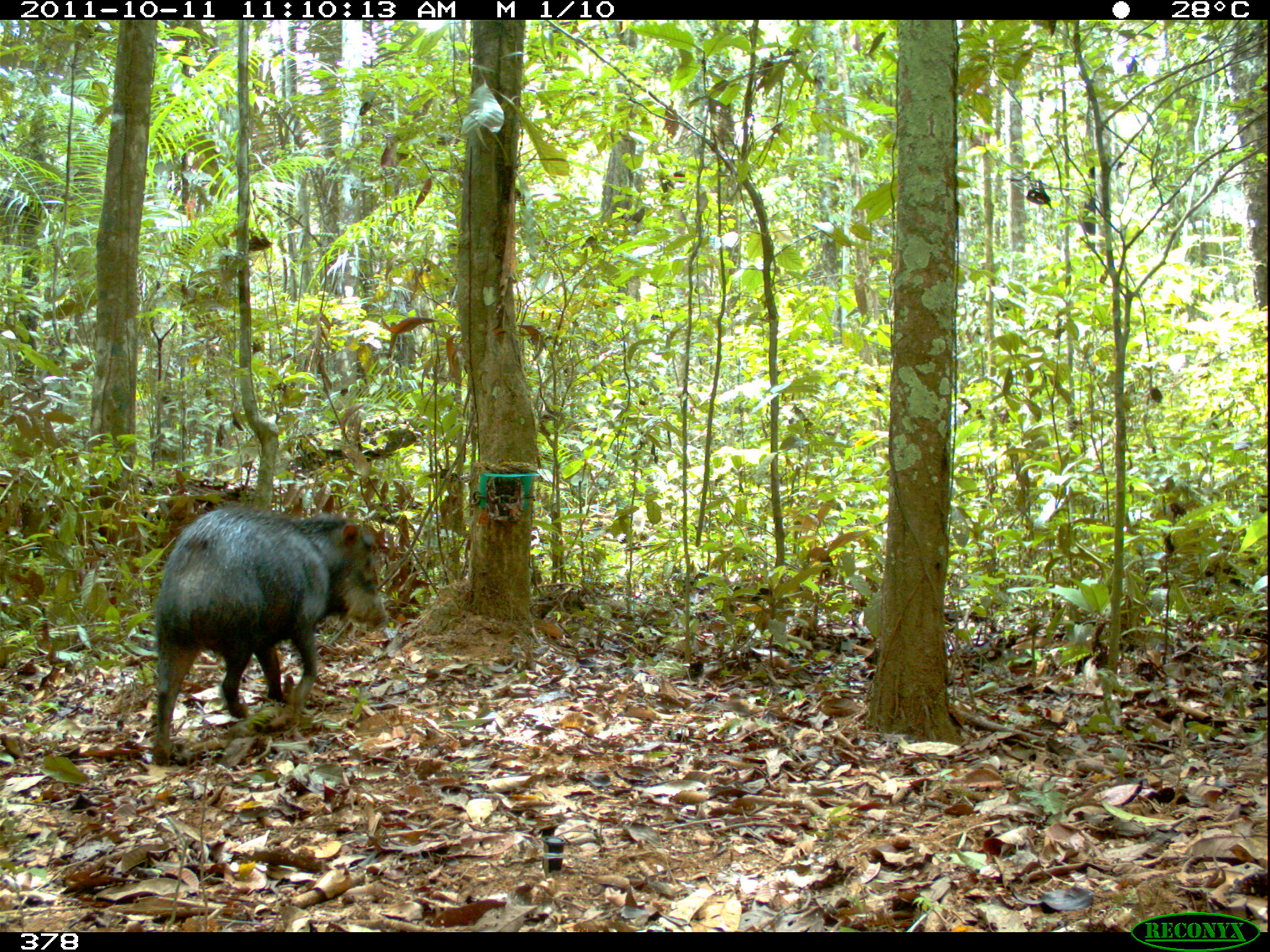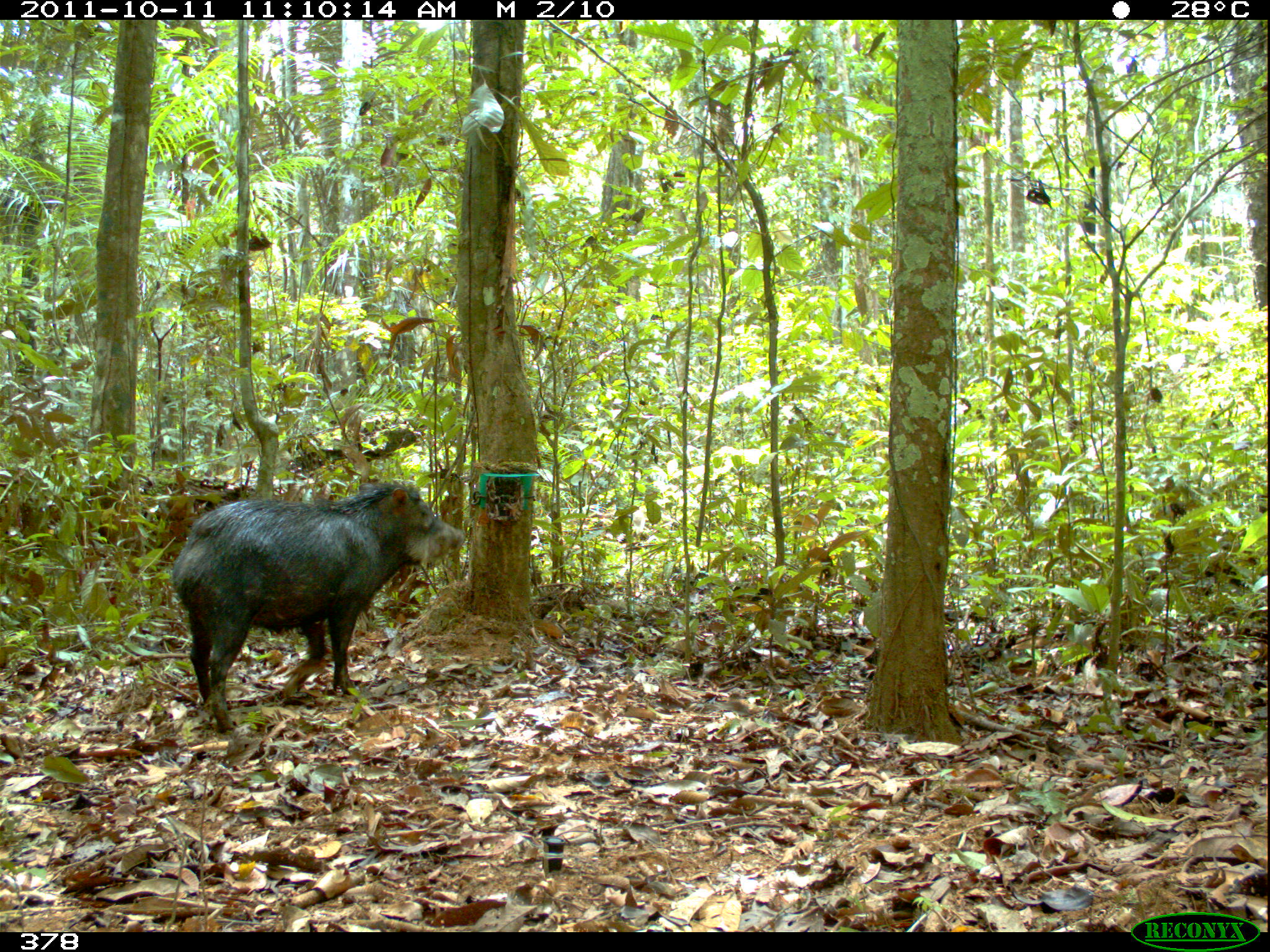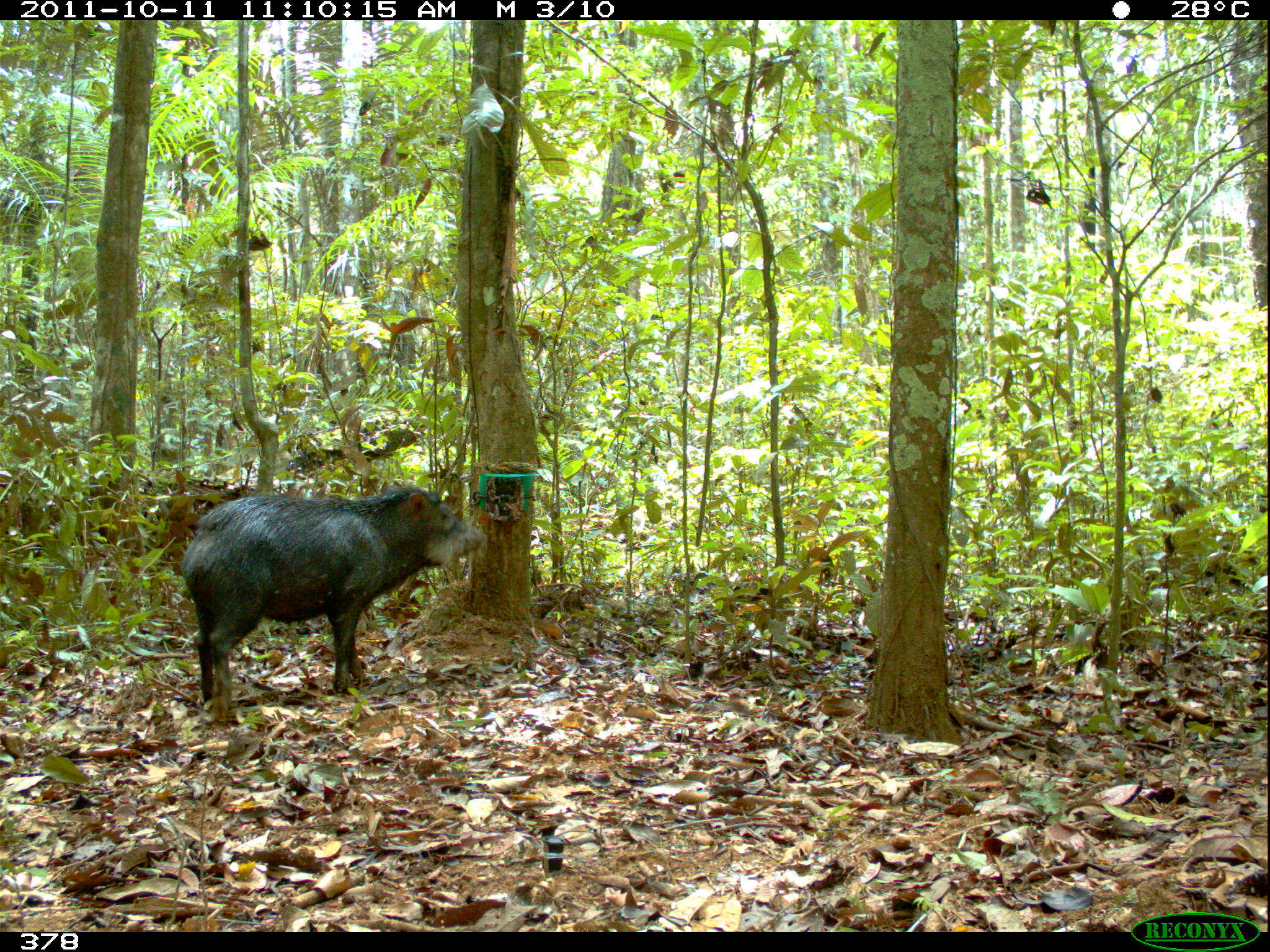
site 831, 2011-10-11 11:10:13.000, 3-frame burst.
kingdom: Animalia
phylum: Chordata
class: Mammalia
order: Artiodactyla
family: Tayassuidae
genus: Tayassu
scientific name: Tayassu pecari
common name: white-lipped peccary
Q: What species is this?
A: Tayassu pecari (white-lipped peccary).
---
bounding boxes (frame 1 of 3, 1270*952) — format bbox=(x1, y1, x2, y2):
tayassu pecari: bbox=(152, 506, 390, 766)